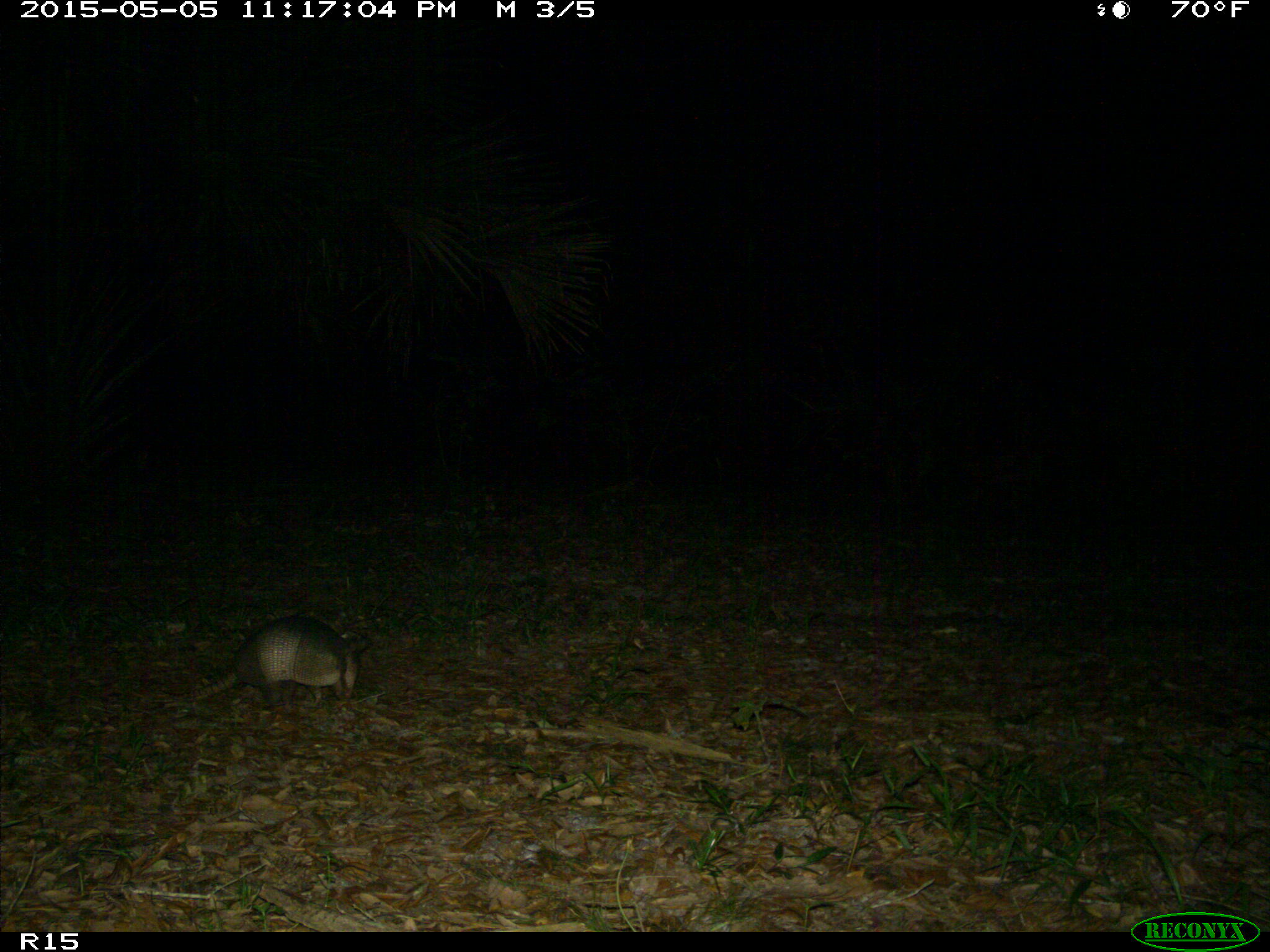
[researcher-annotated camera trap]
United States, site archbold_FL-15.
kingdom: Animalia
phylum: Chordata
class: Mammalia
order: Cingulata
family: Dasypodidae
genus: Dasypus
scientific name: Dasypus novemcinctus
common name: nine-banded armadillo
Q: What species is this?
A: Dasypus novemcinctus (nine-banded armadillo).